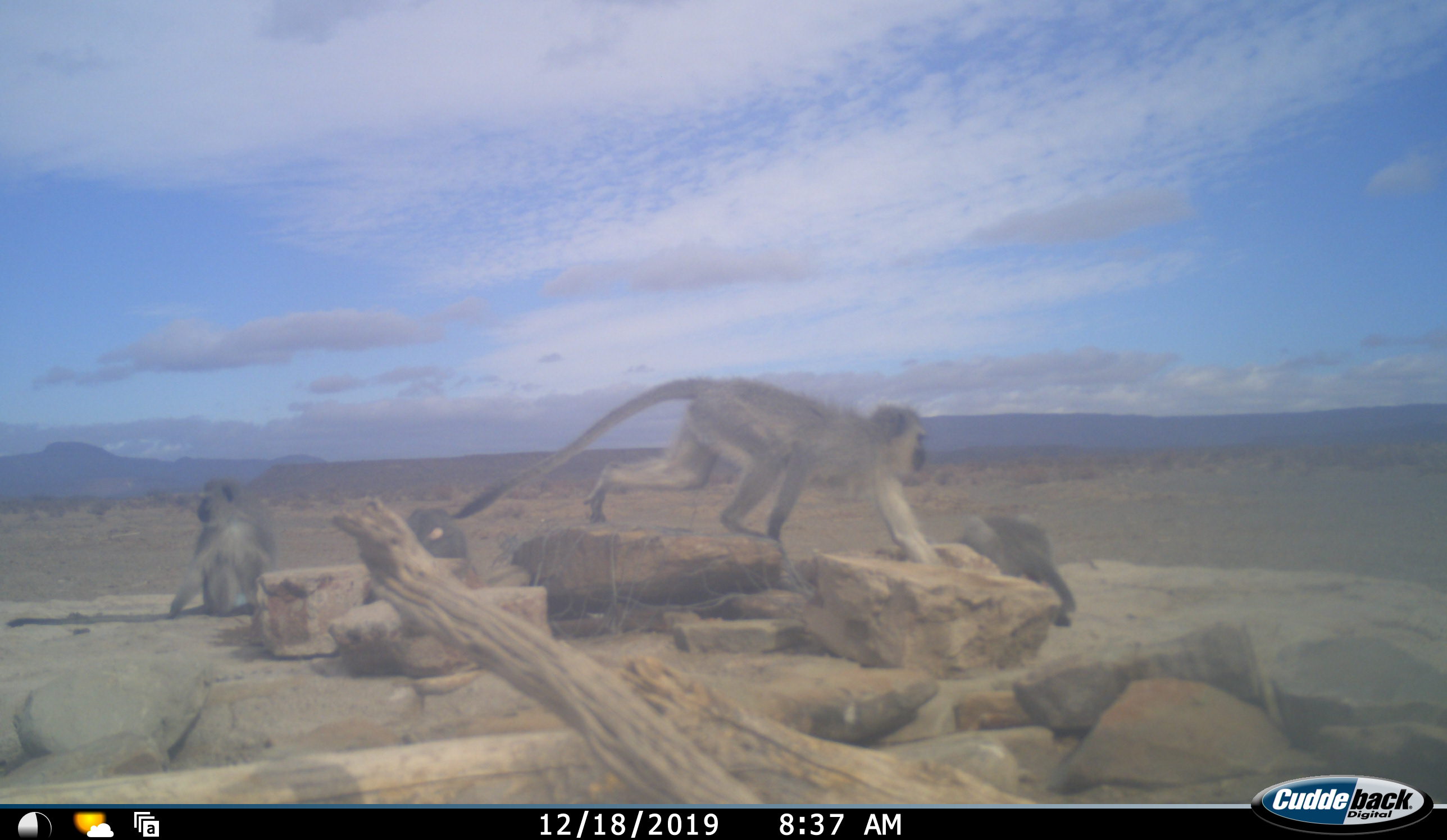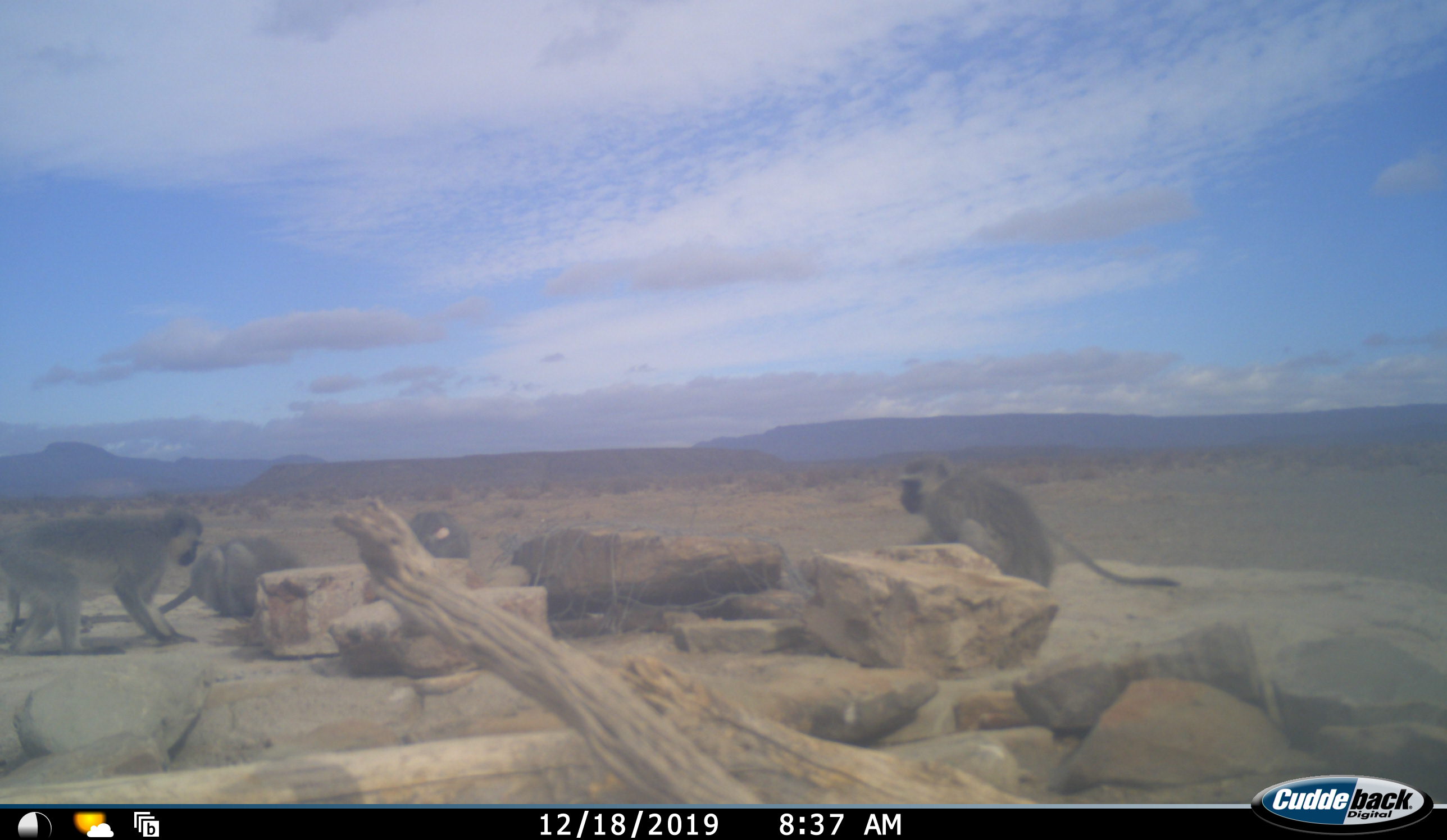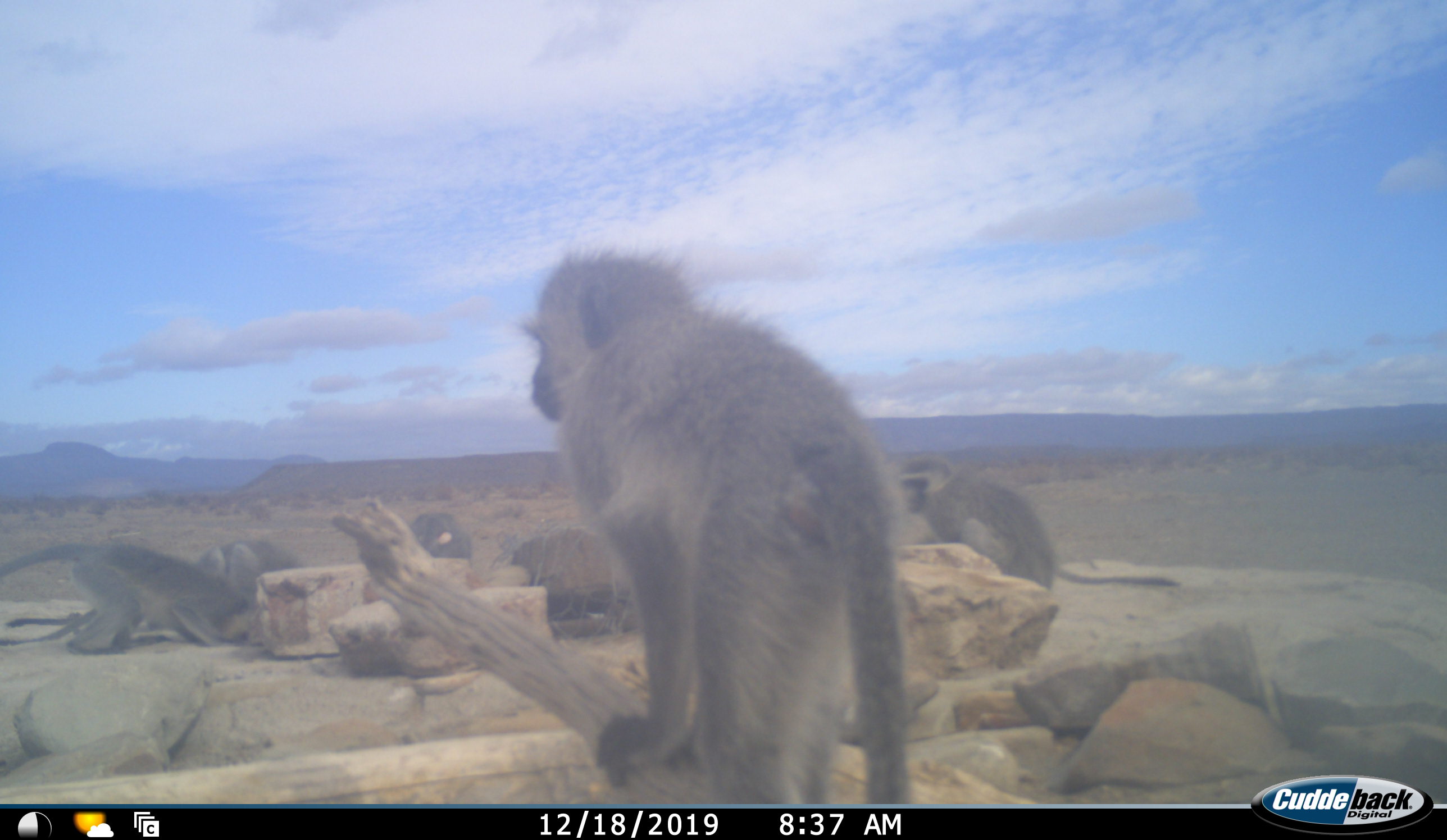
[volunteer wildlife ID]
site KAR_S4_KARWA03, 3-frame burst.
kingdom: Animalia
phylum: Chordata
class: Mammalia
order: Primates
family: Cercopithecidae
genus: Chlorocebus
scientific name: Chlorocebus pygerythrus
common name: vervet monkey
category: monkeyvervet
Monkeyvervet (vervet monkey) (Chlorocebus pygerythrus), count 5. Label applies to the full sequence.